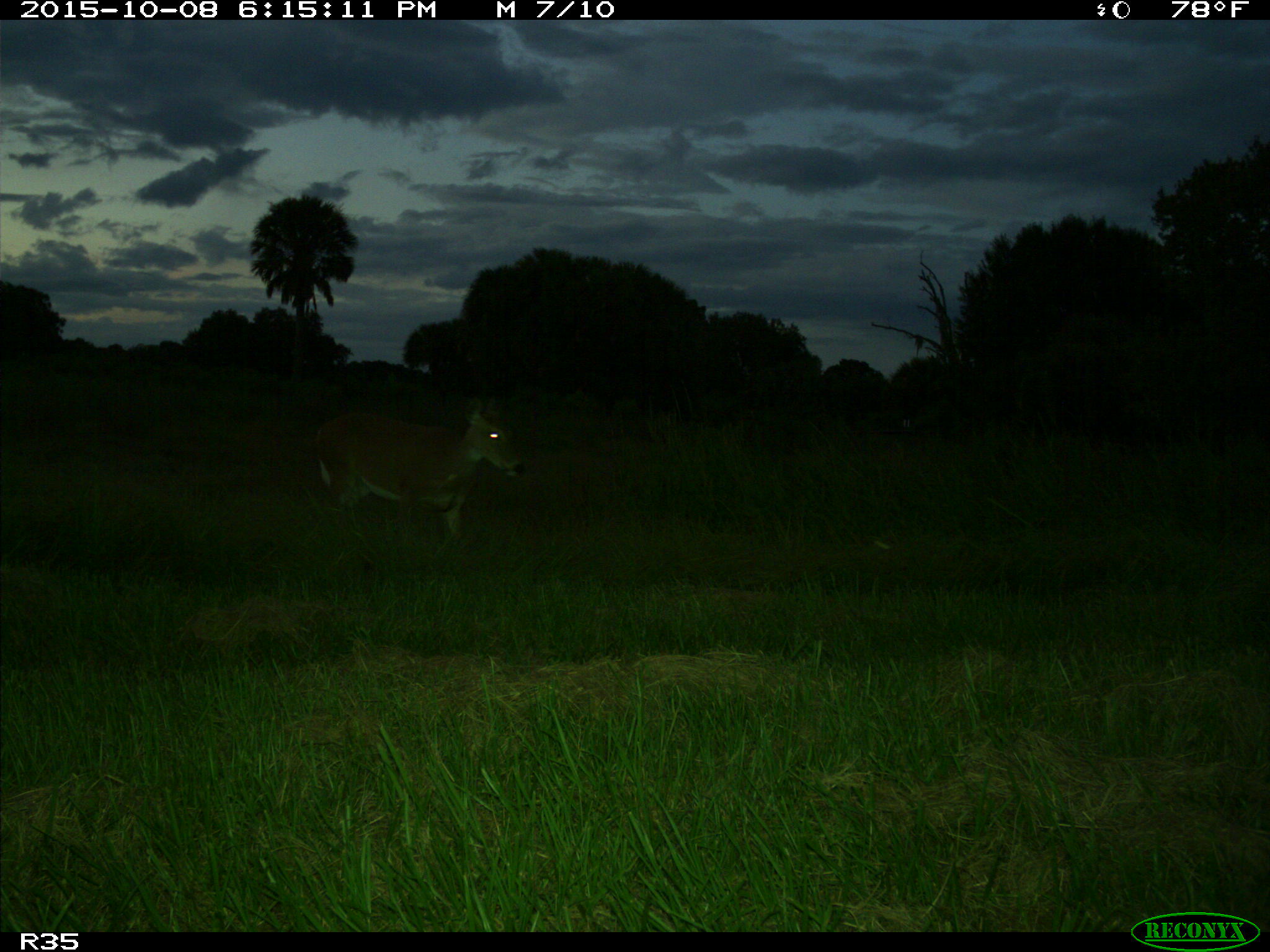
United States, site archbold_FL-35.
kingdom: Animalia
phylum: Chordata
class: Mammalia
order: Artiodactyla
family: Cervidae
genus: Odocoileus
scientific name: Odocoileus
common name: deer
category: unidentified deer